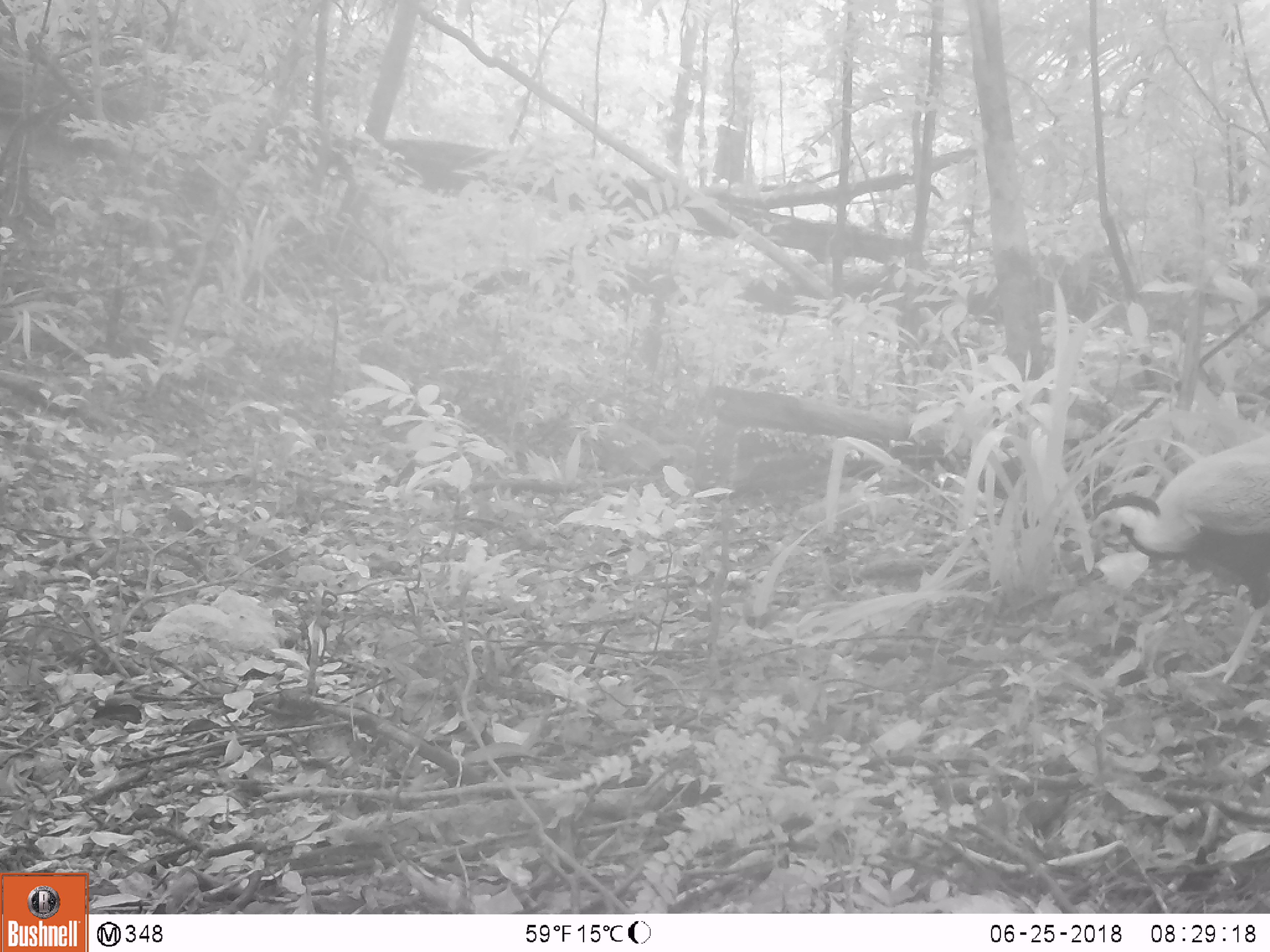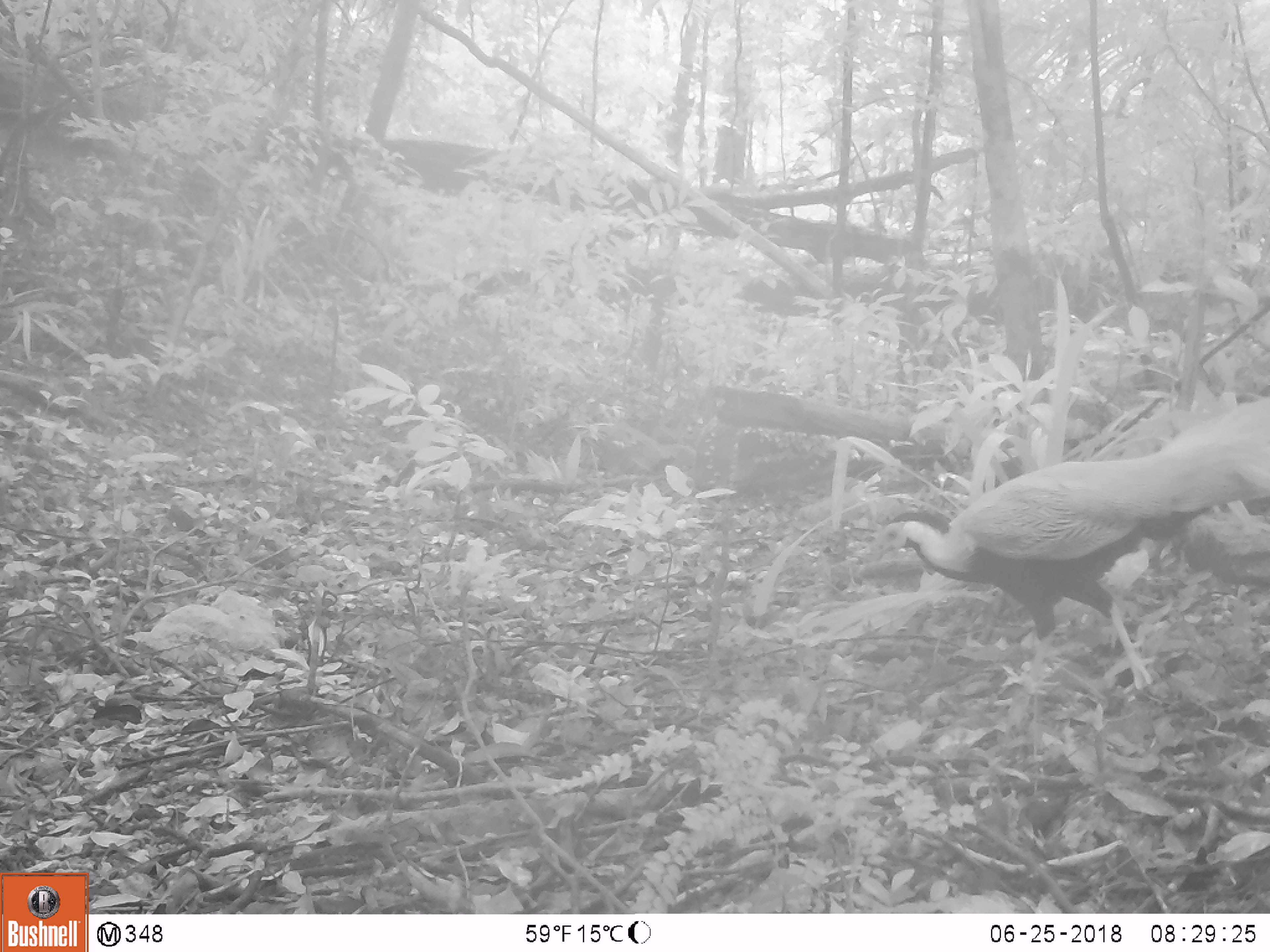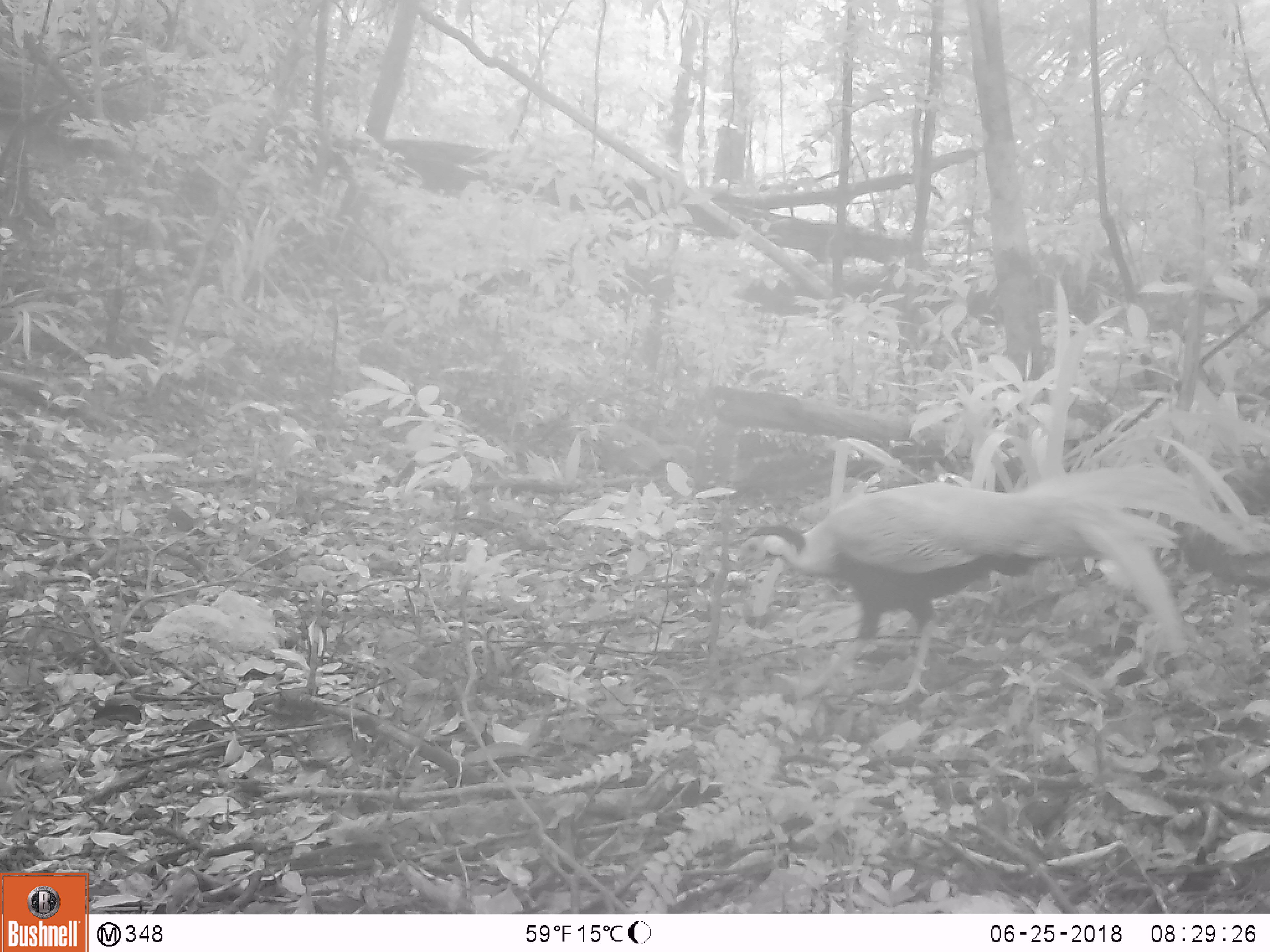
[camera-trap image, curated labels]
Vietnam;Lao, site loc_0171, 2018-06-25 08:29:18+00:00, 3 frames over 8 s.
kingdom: Animalia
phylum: Chordata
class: Aves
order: Galliformes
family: Phasianidae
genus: Lophura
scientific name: Lophura nycthemera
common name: silver pheasant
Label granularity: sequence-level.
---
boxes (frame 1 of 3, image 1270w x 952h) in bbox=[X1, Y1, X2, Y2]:
silver pheasant: bbox=[1083, 423, 1270, 688]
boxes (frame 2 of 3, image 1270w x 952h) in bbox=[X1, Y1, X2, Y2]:
silver pheasant: bbox=[867, 391, 1270, 708]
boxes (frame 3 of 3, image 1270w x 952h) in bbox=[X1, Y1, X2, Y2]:
silver pheasant: bbox=[732, 457, 1264, 708]